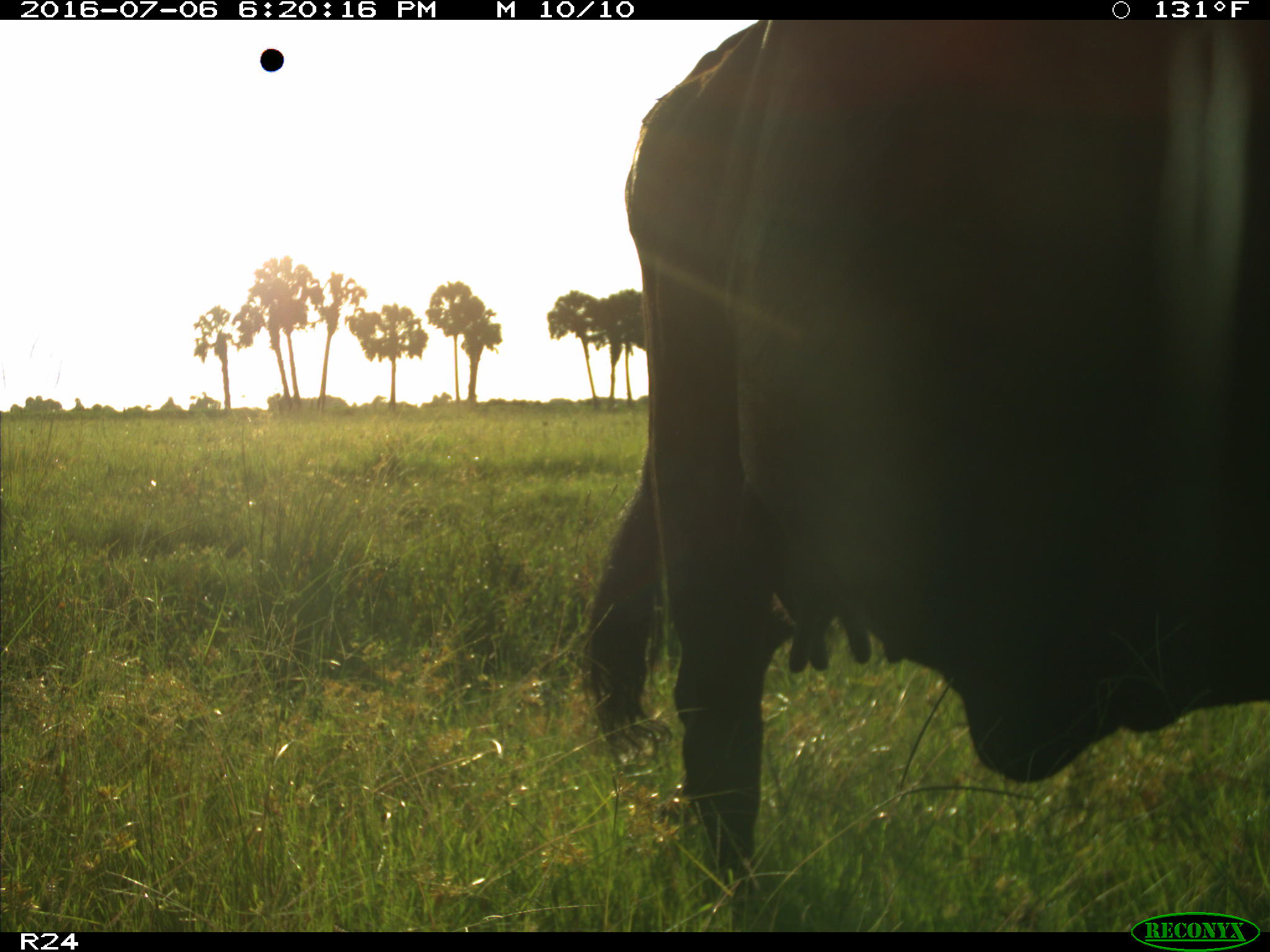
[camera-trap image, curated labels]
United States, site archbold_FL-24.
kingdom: Animalia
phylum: Chordata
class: Mammalia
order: Artiodactyla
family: Bovidae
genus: Bos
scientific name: Bos taurus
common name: domestic cow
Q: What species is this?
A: Bos taurus (domestic cow).